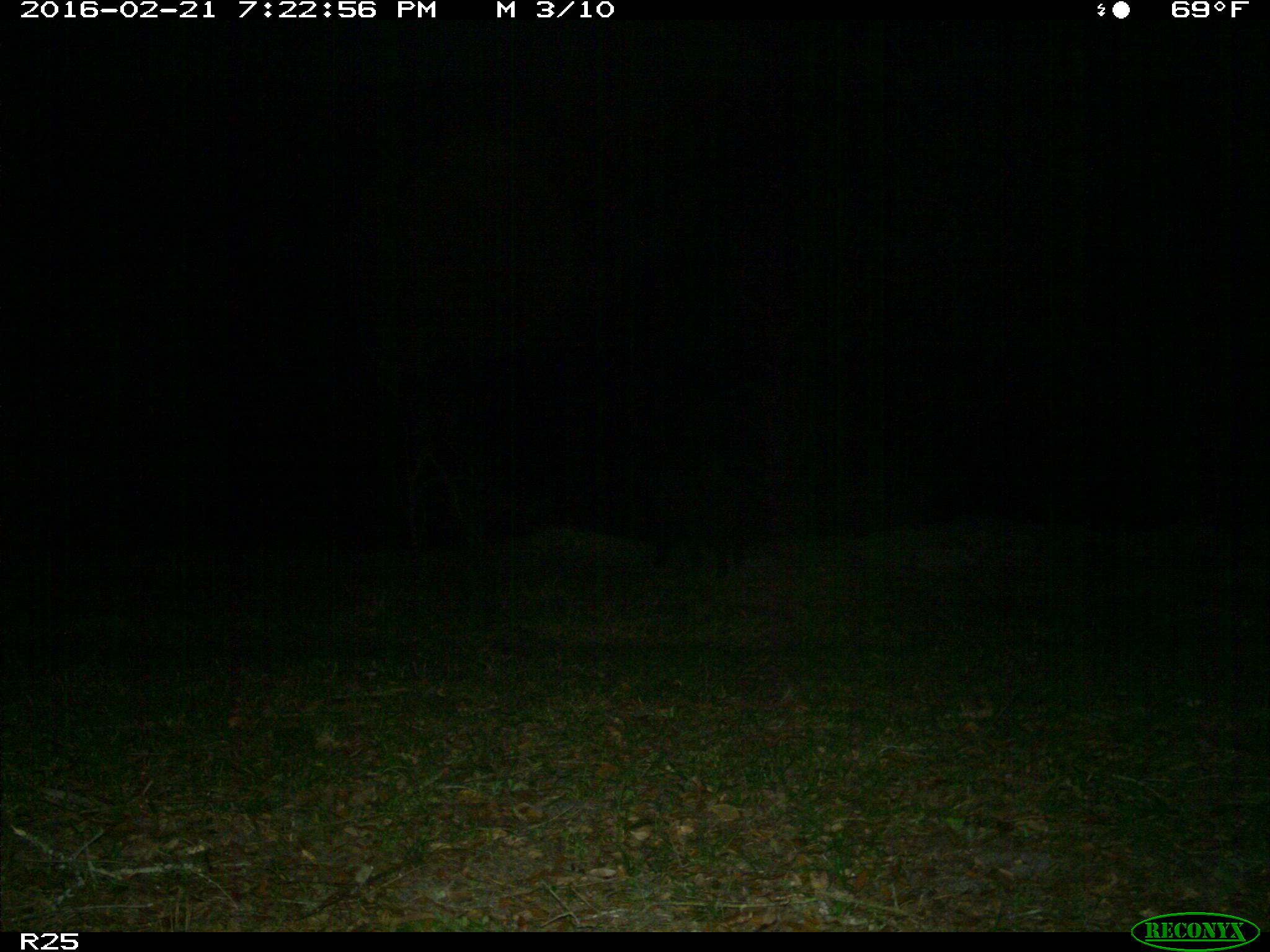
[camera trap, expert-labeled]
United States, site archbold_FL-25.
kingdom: Animalia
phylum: Chordata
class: Mammalia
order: Artiodactyla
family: Suidae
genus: Sus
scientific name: Sus scrofa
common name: wild boar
Sus scrofa (wild boar).